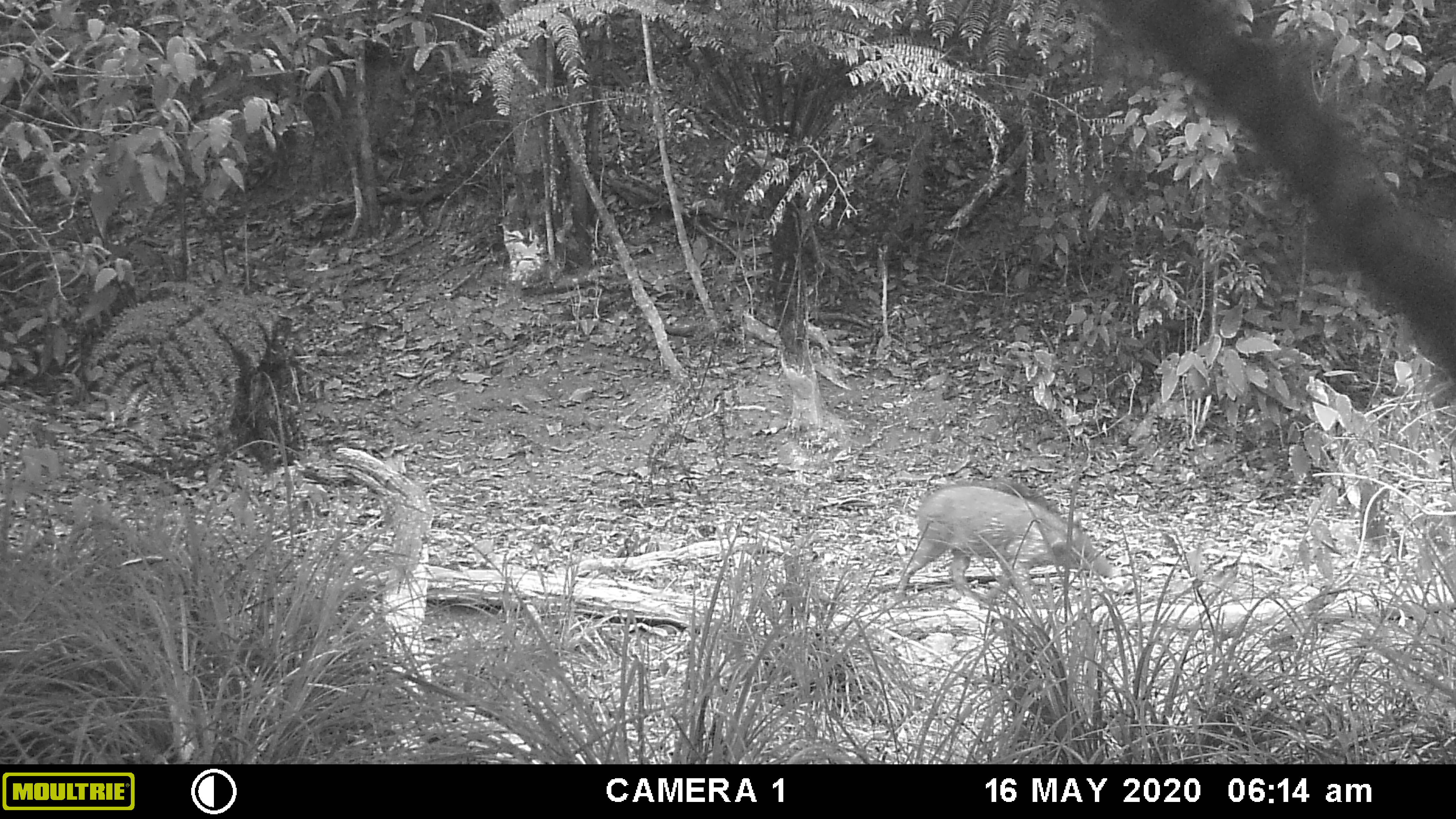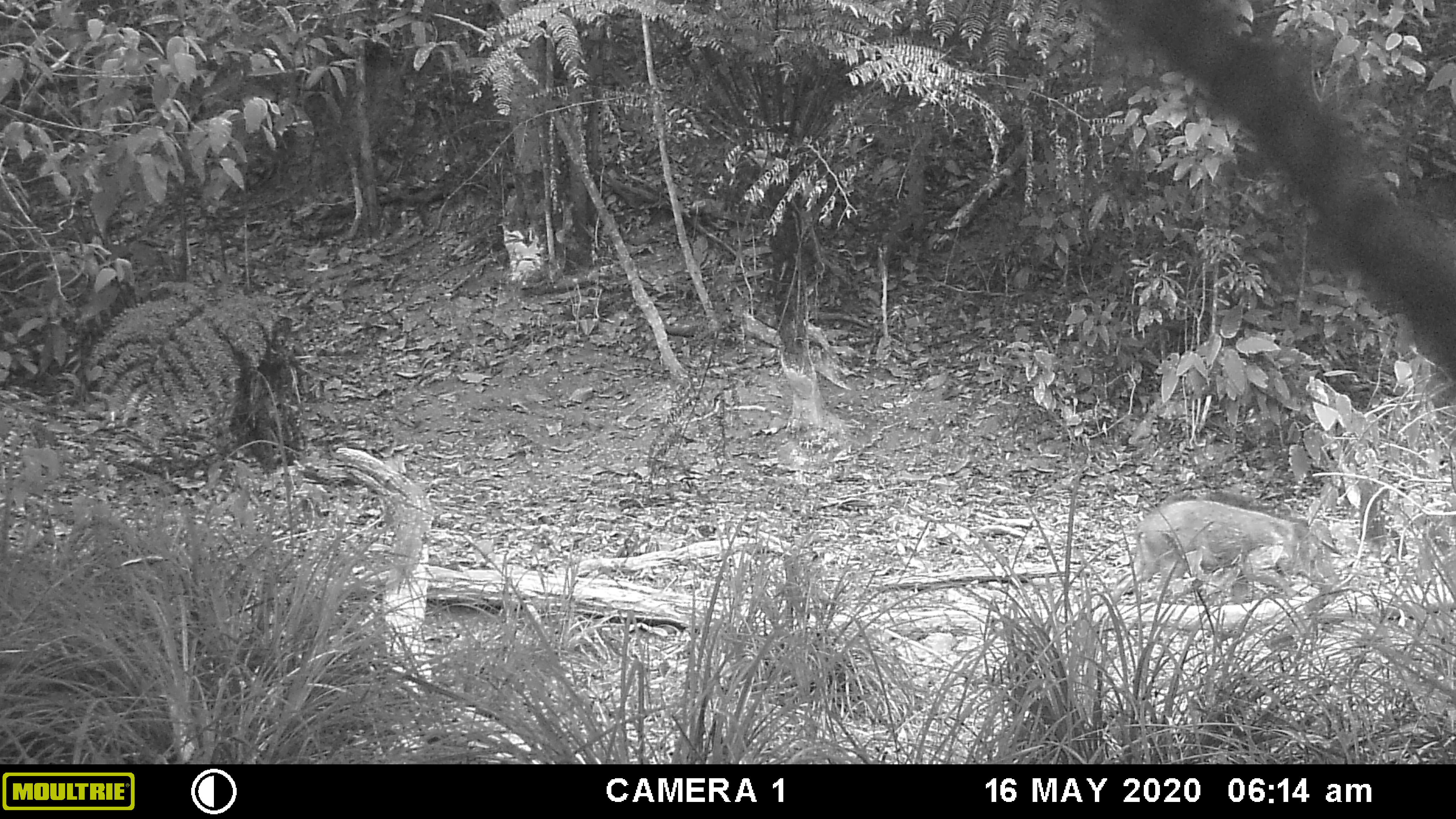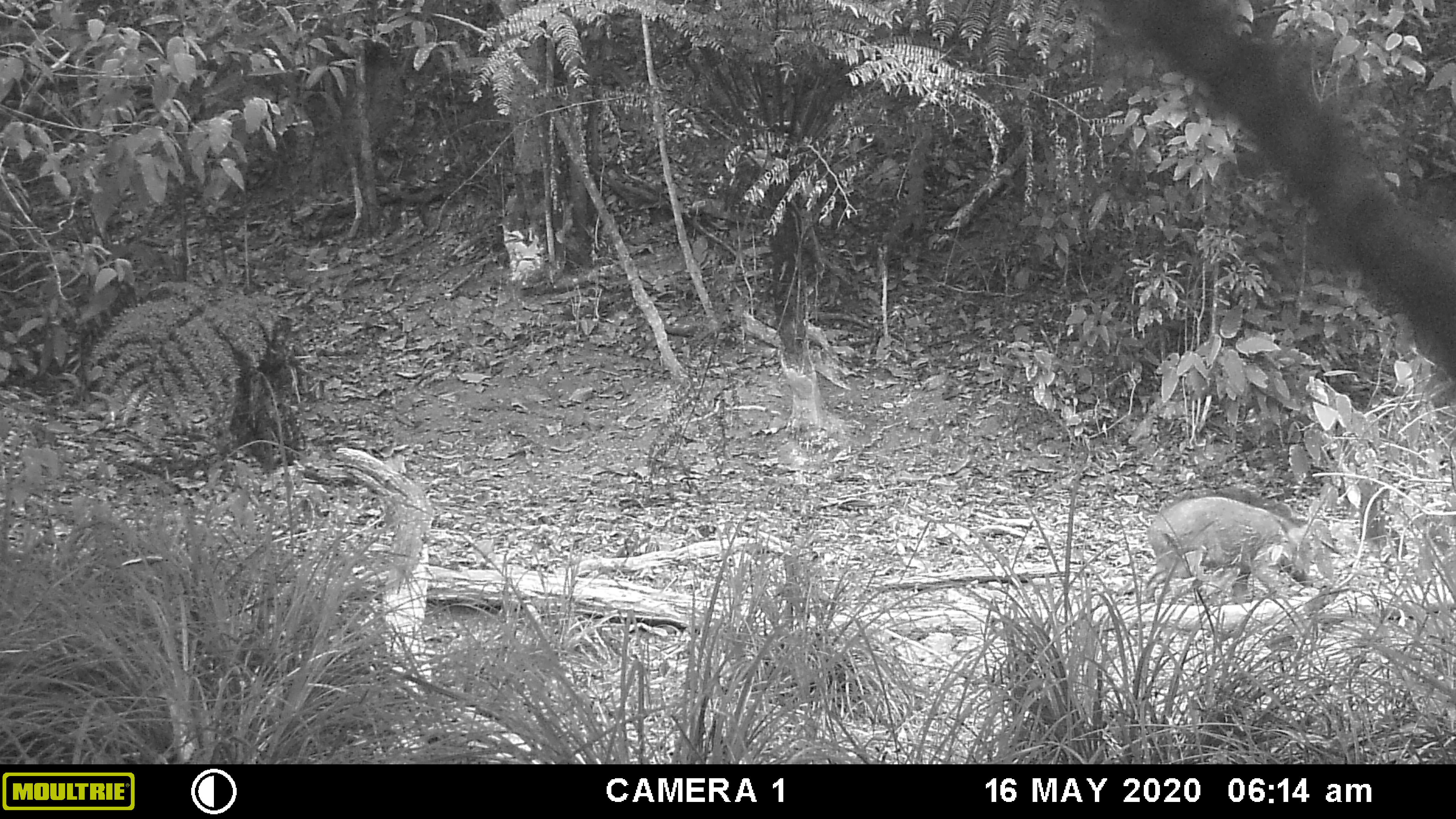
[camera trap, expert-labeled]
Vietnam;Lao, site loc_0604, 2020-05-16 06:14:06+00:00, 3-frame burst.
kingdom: Animalia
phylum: Chordata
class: Mammalia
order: Artiodactyla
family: Suidae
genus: Sus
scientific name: Sus scrofa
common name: eurasian wild pig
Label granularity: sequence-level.